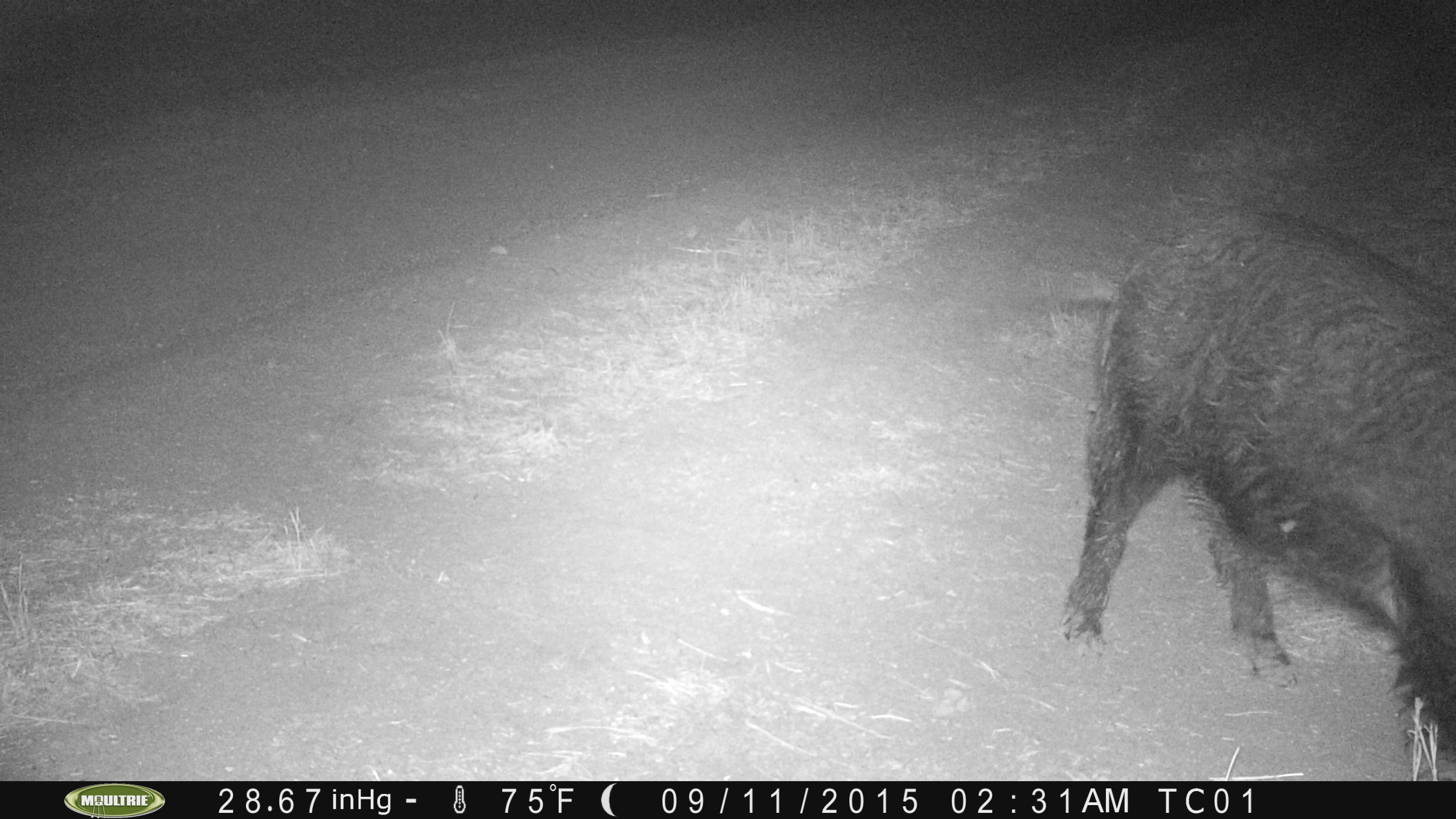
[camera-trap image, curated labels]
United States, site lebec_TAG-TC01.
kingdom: Animalia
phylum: Chordata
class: Mammalia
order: Artiodactyla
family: Suidae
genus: Sus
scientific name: Sus scrofa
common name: wild boar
Sus scrofa (wild boar).